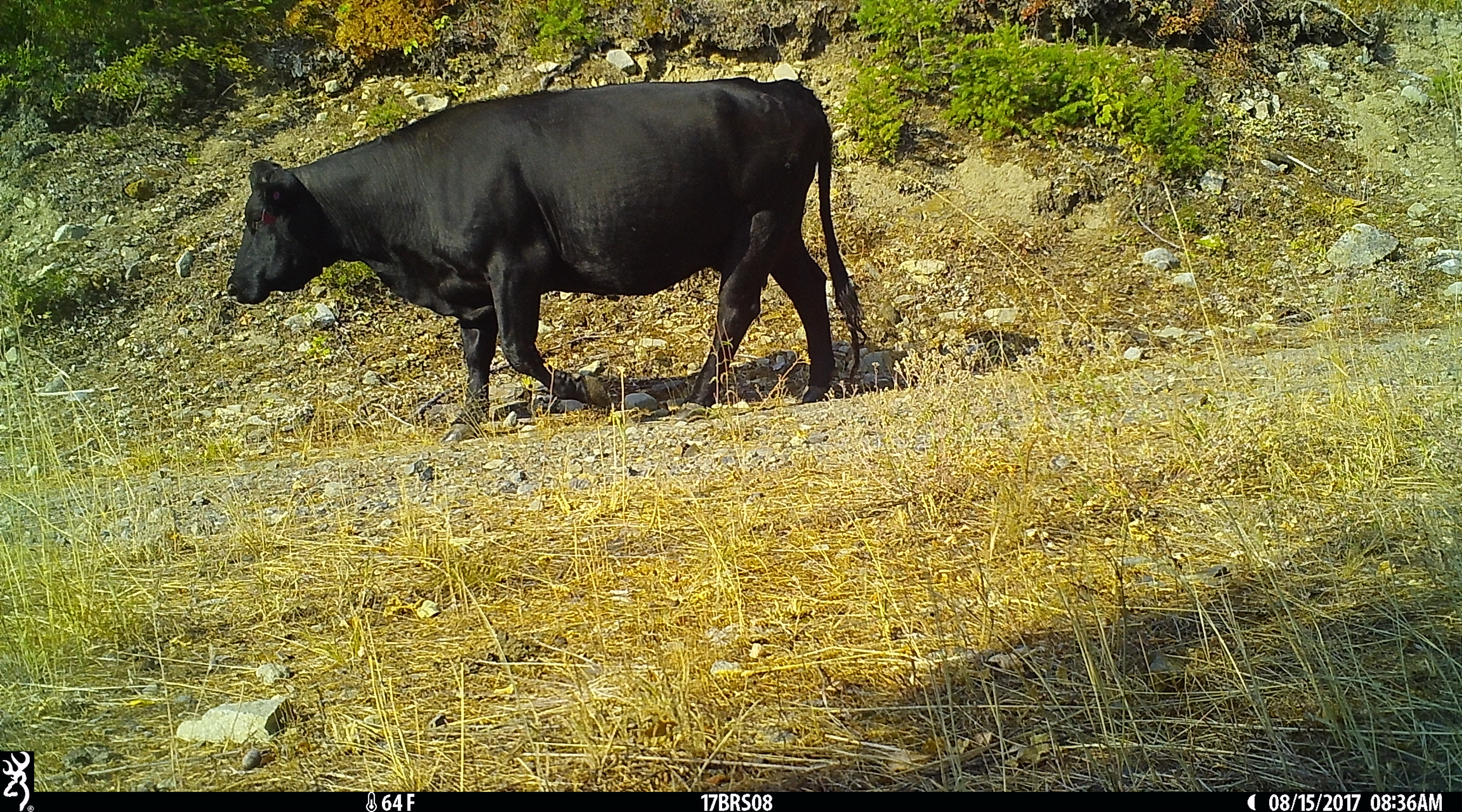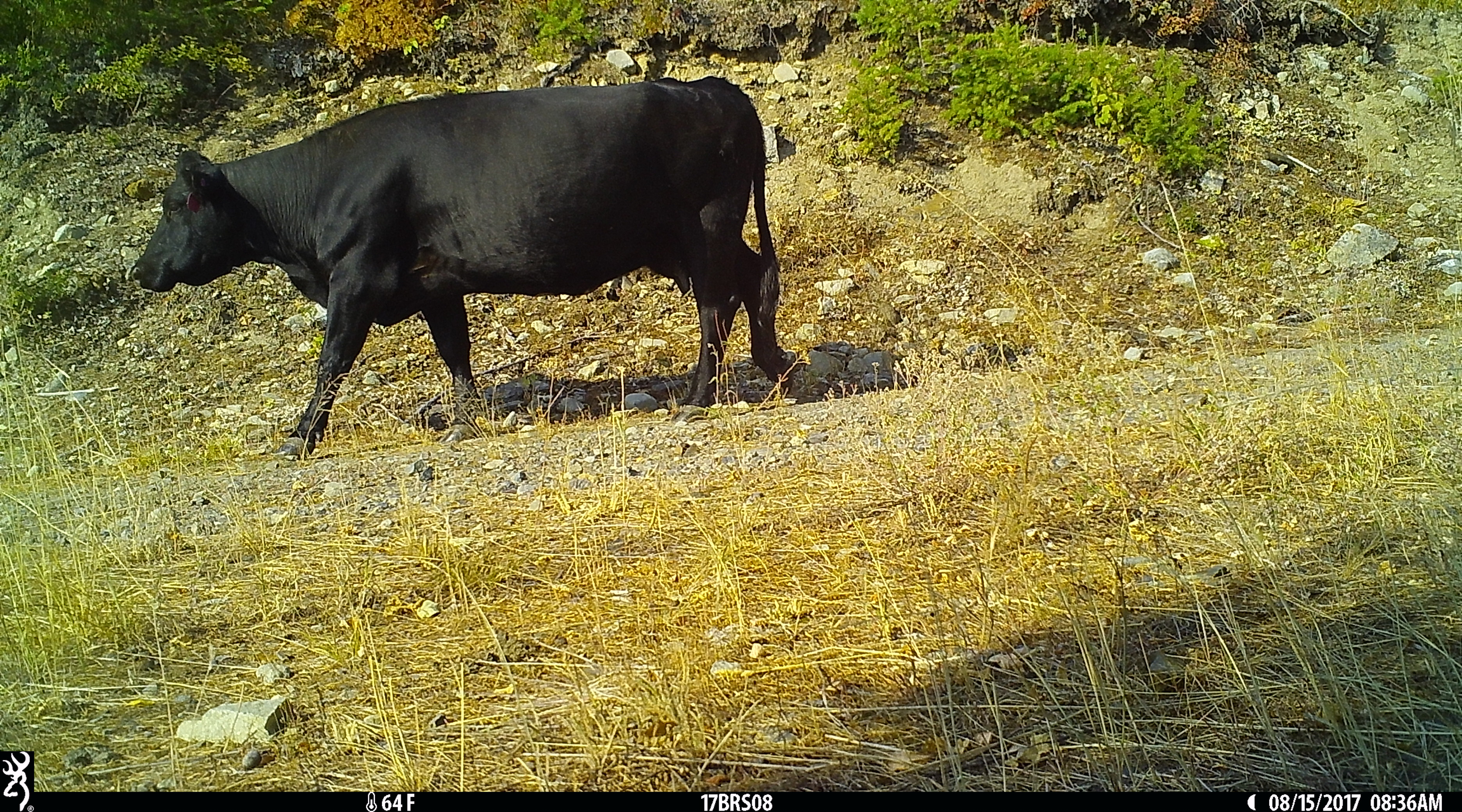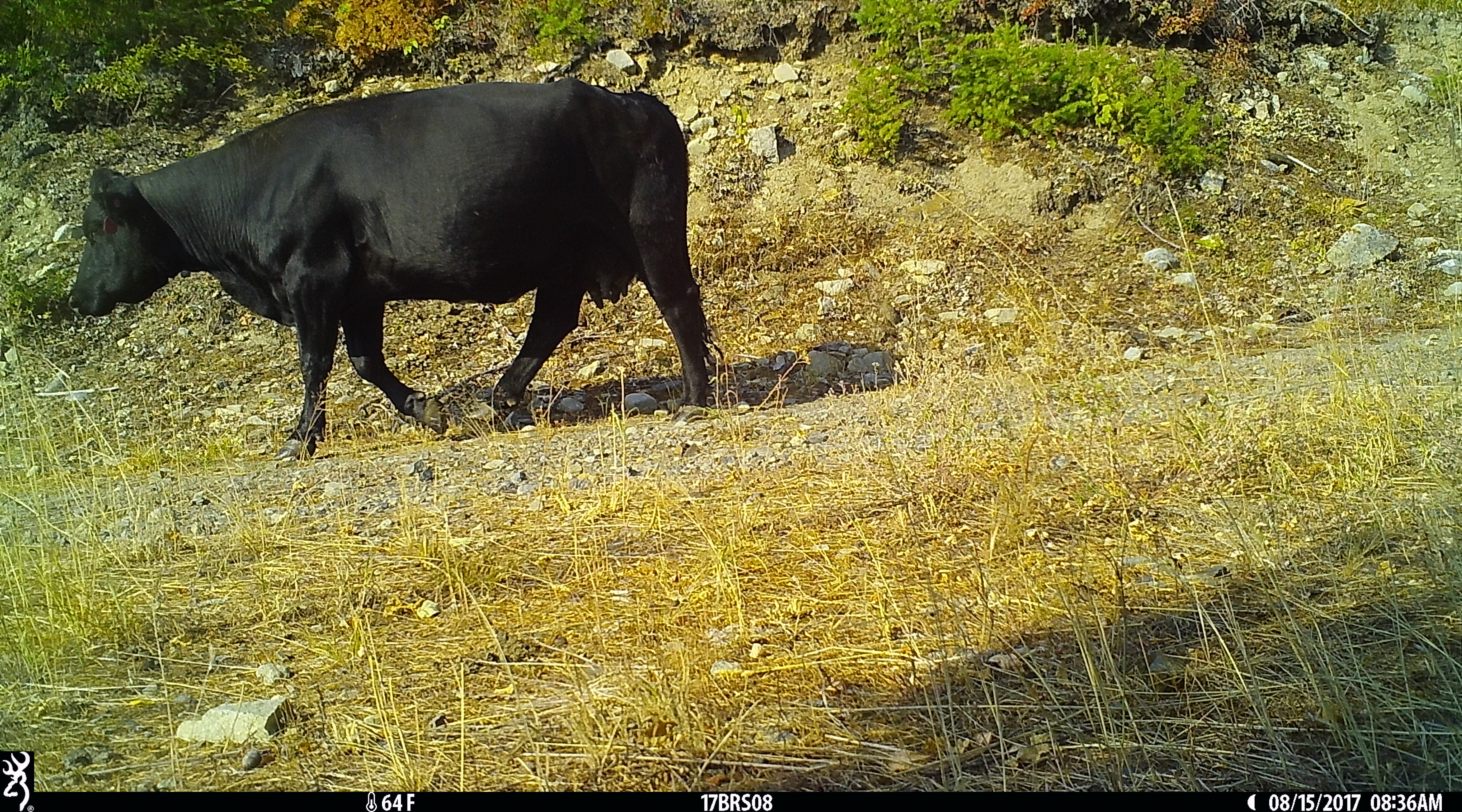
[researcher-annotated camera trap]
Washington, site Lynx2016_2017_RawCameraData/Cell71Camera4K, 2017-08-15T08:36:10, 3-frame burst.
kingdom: Animalia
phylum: Chordata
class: Mammalia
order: Artiodactyla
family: Bovidae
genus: Bos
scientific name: Bos taurus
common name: domestic cattle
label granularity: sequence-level